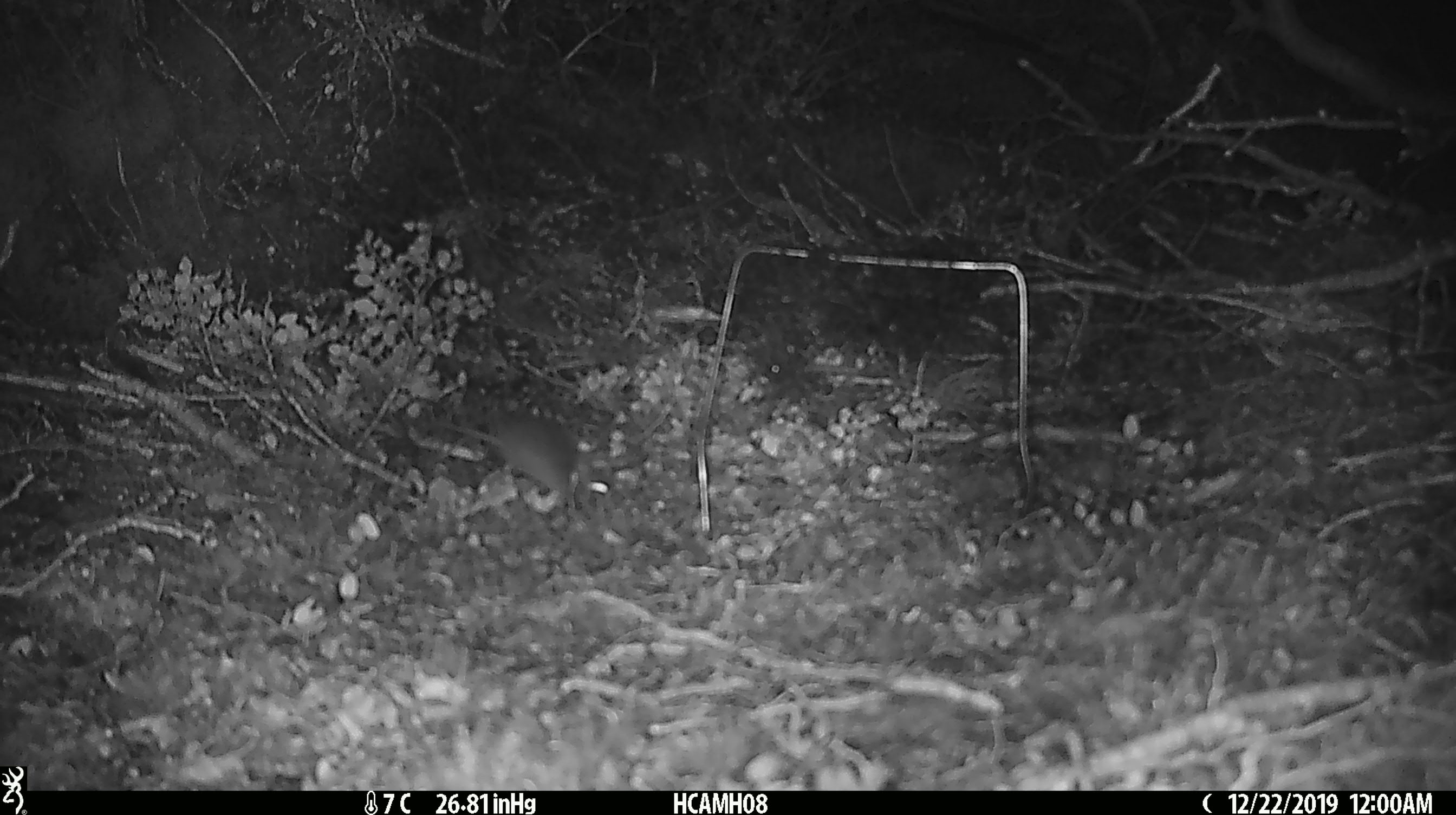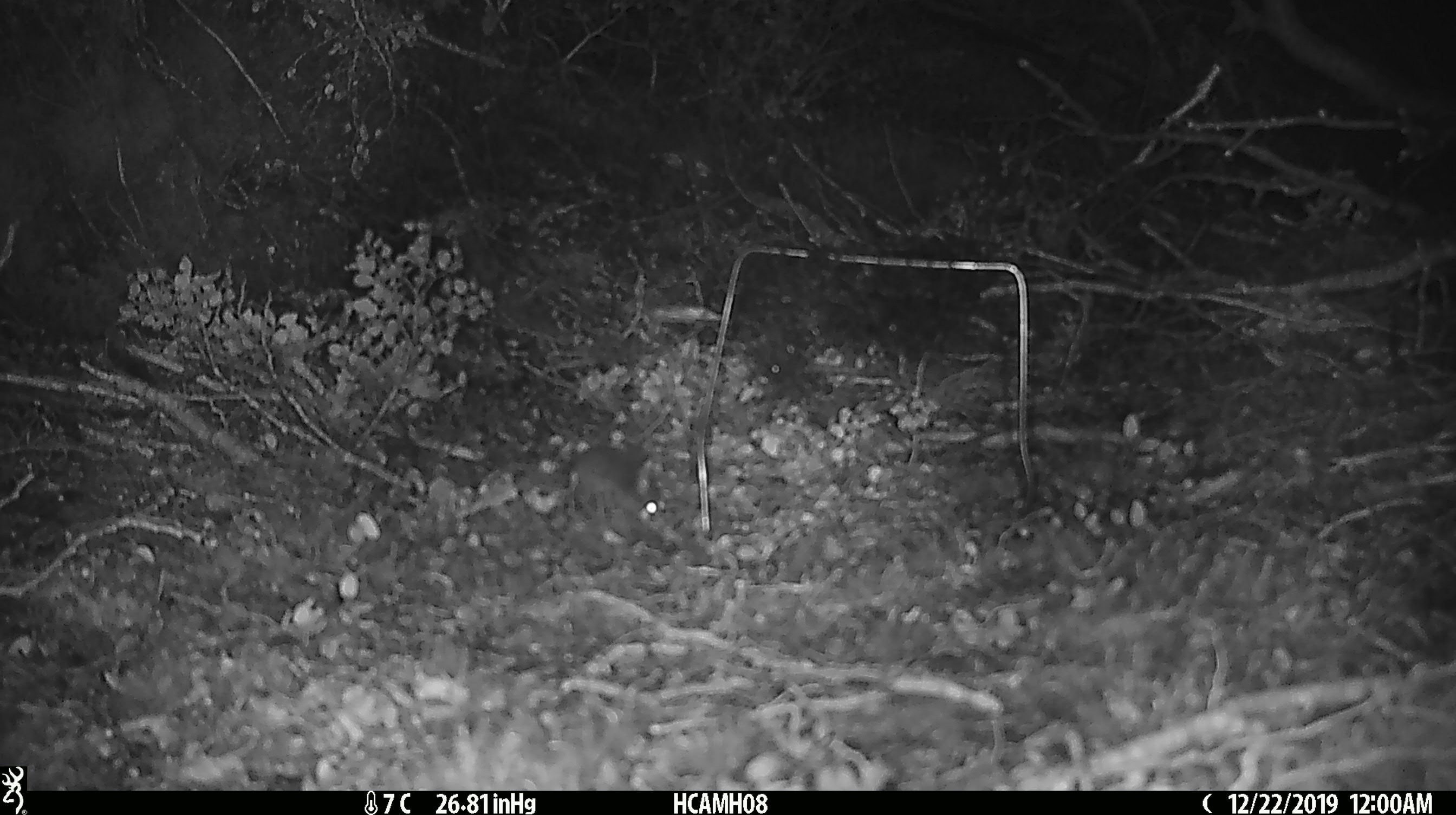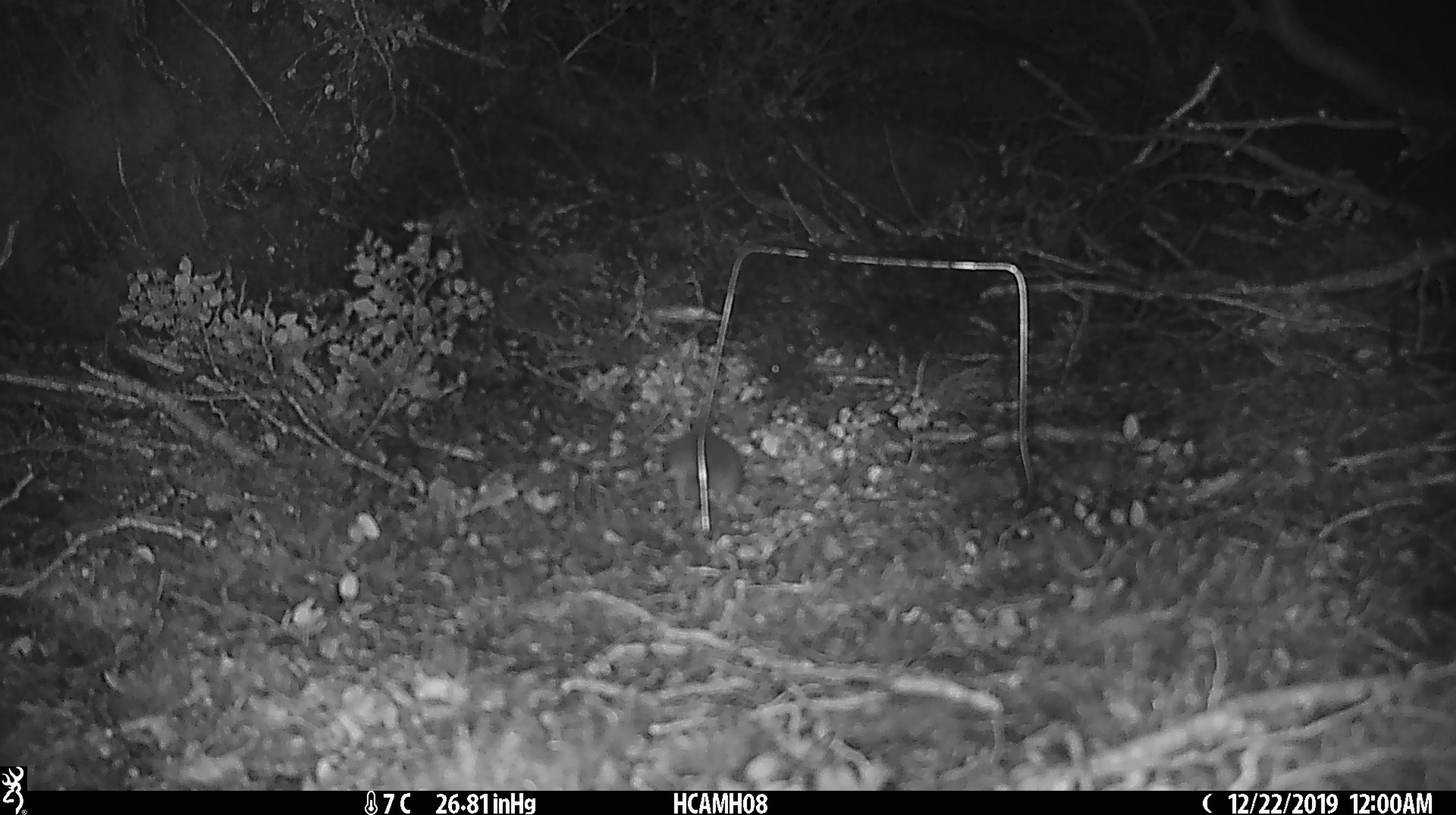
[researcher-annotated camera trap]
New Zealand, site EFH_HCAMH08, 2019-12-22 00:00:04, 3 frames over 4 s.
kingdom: Animalia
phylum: Chordata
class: Mammalia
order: Rodentia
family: Muridae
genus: Mus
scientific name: Mus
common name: mouse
Mouse (Mus).